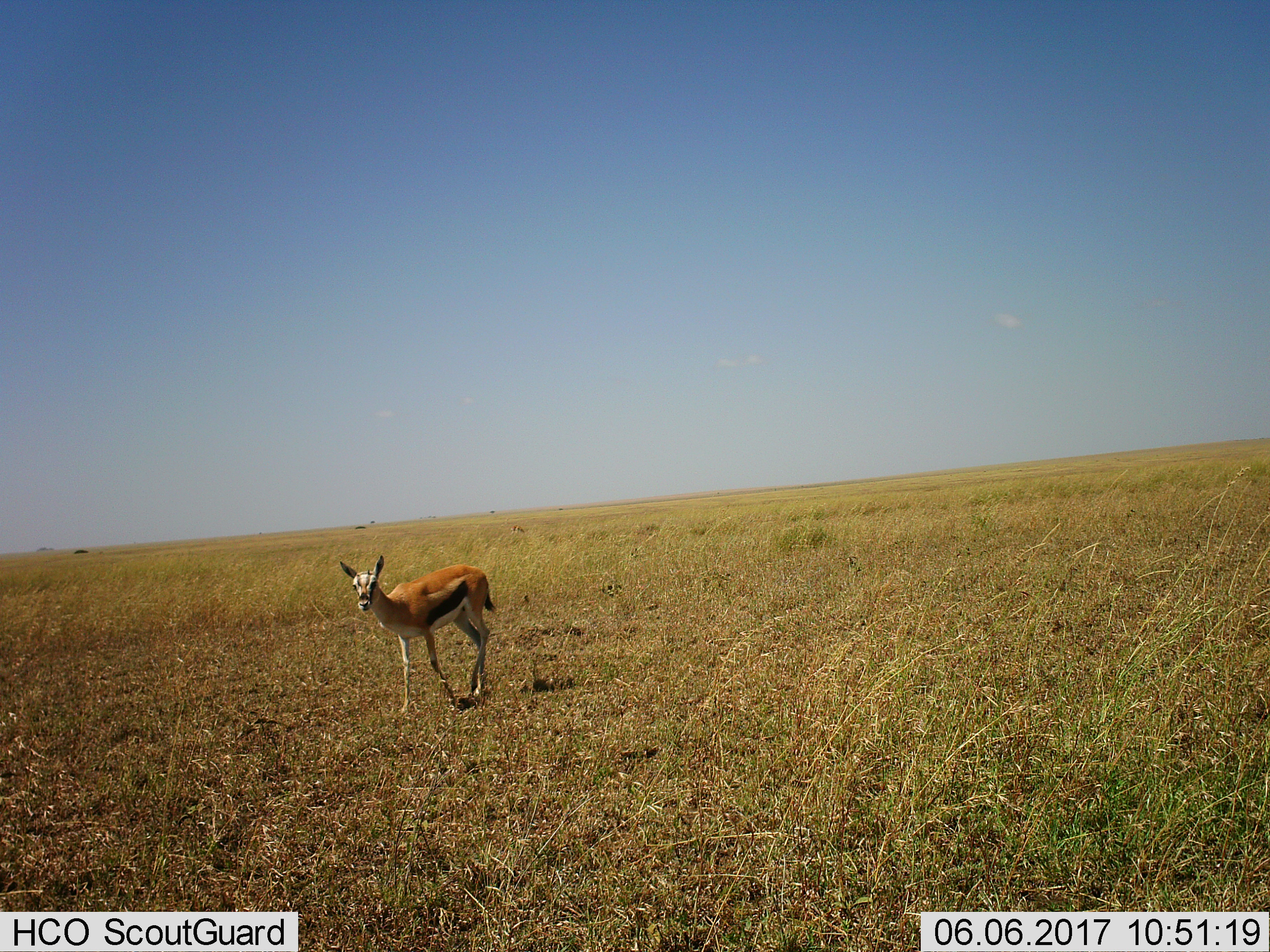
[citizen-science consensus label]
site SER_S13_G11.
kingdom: Animalia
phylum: Chordata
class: Mammalia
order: Artiodactyla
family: Bovidae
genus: Eudorcas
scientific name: Eudorcas thomsonii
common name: thomson's gazelle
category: gazellethomsons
Gazellethomsons (thomson's gazelle) (Eudorcas thomsonii), count 1. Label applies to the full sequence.